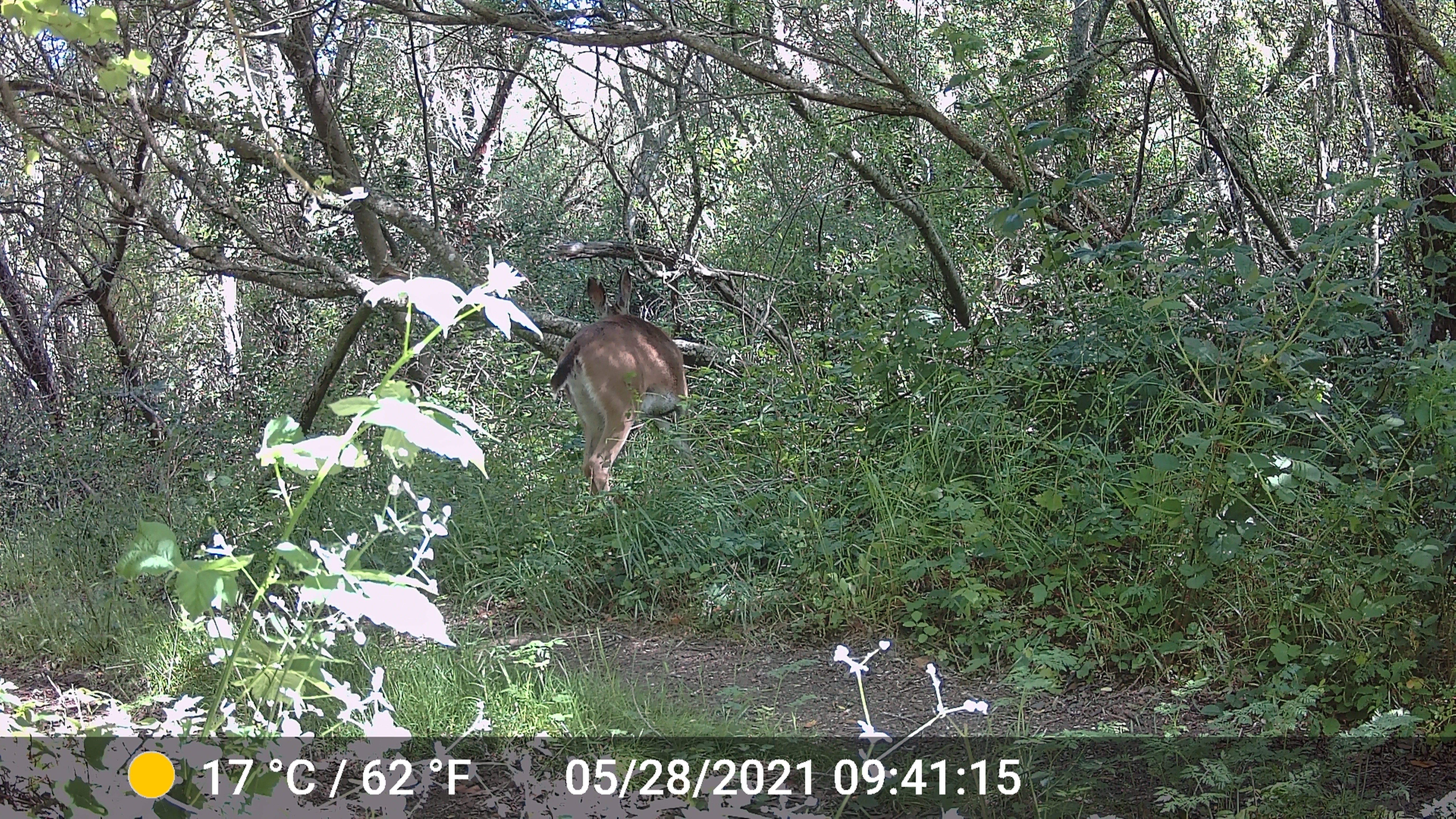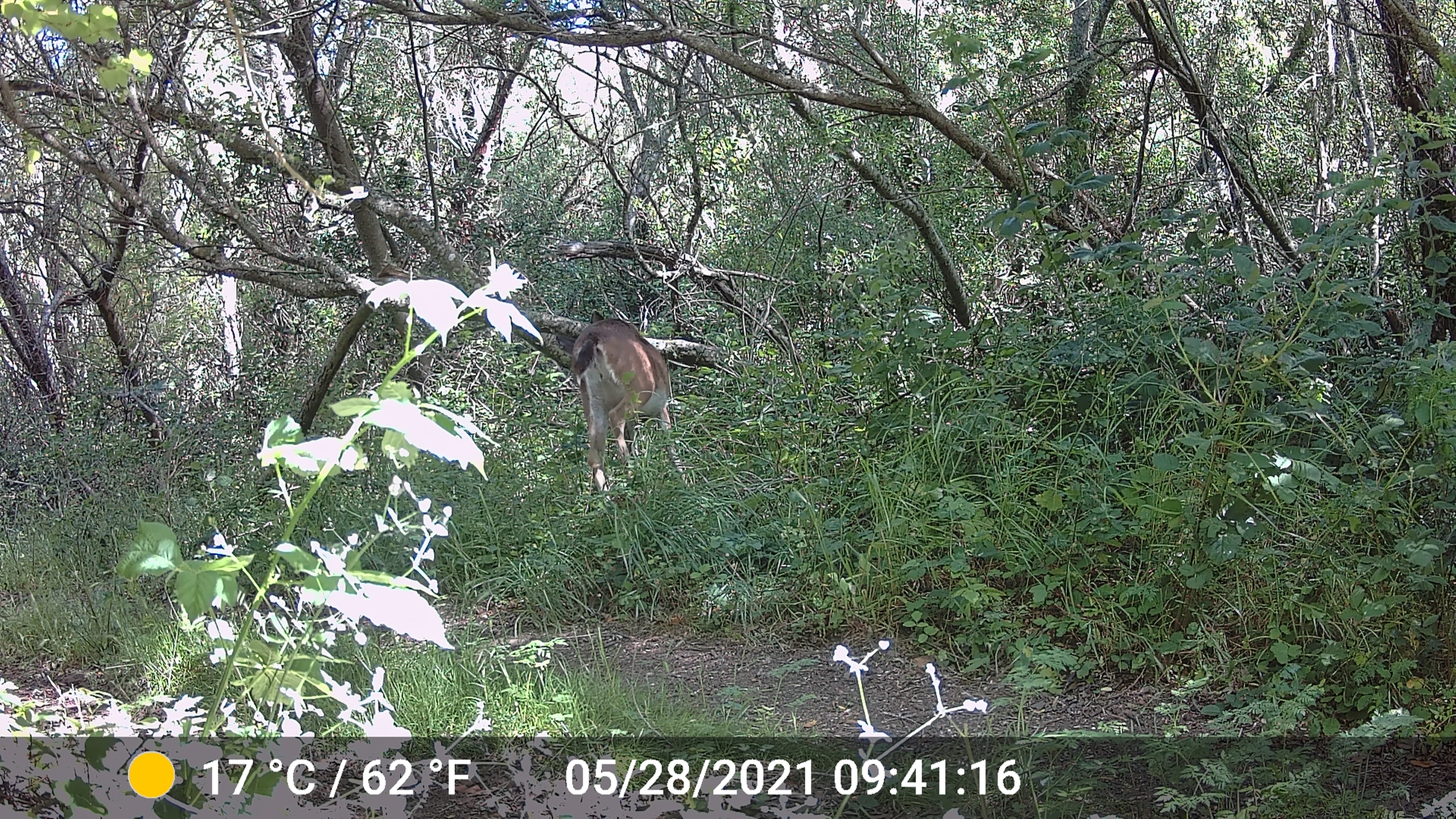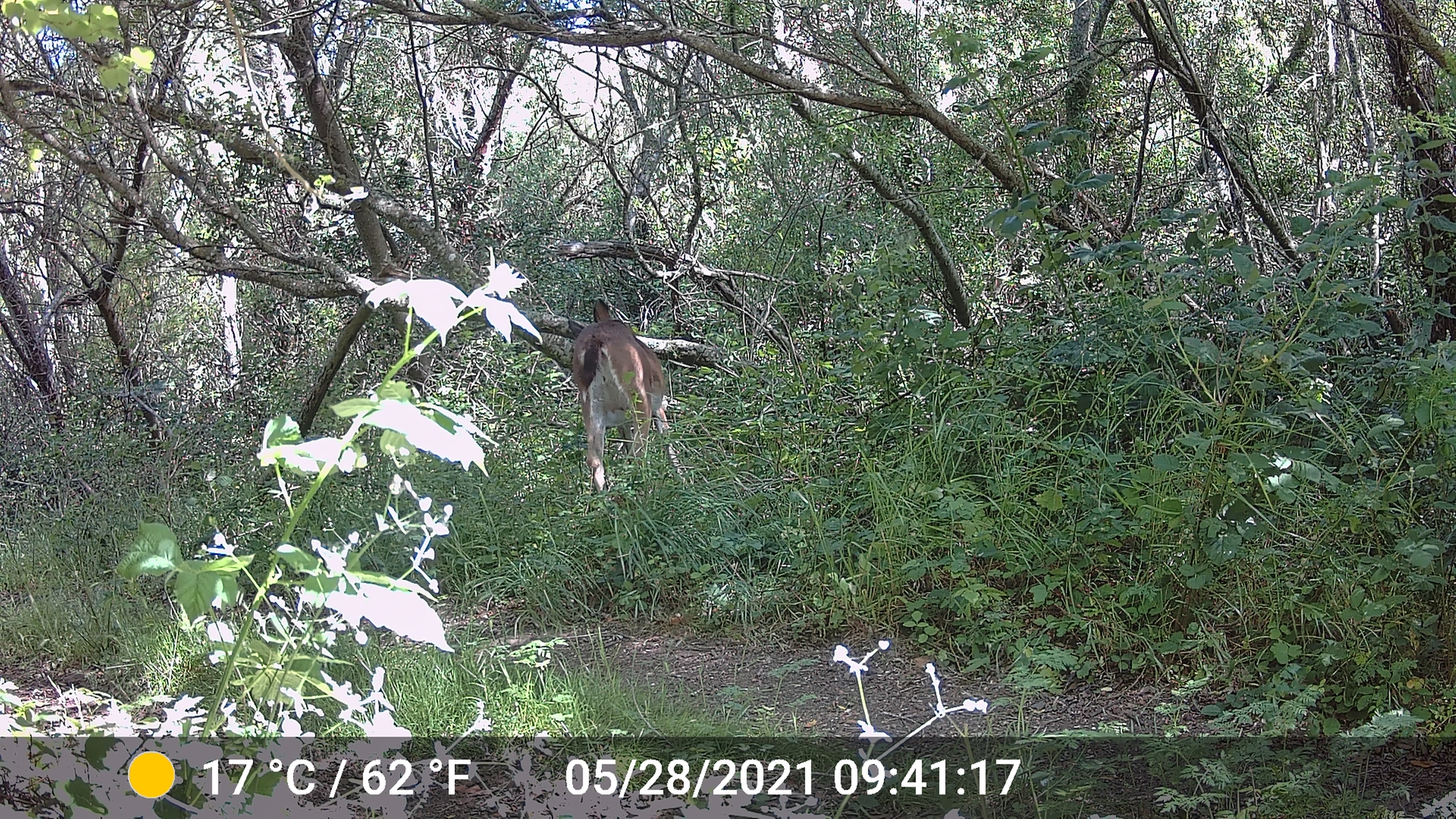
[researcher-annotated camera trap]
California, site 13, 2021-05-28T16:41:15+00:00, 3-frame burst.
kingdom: Animalia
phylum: Chordata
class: Mammalia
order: Artiodactyla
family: Cervidae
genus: Odocoileus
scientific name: Odocoileus hemionus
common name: mule deer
Mule deer (Odocoileus hemionus).